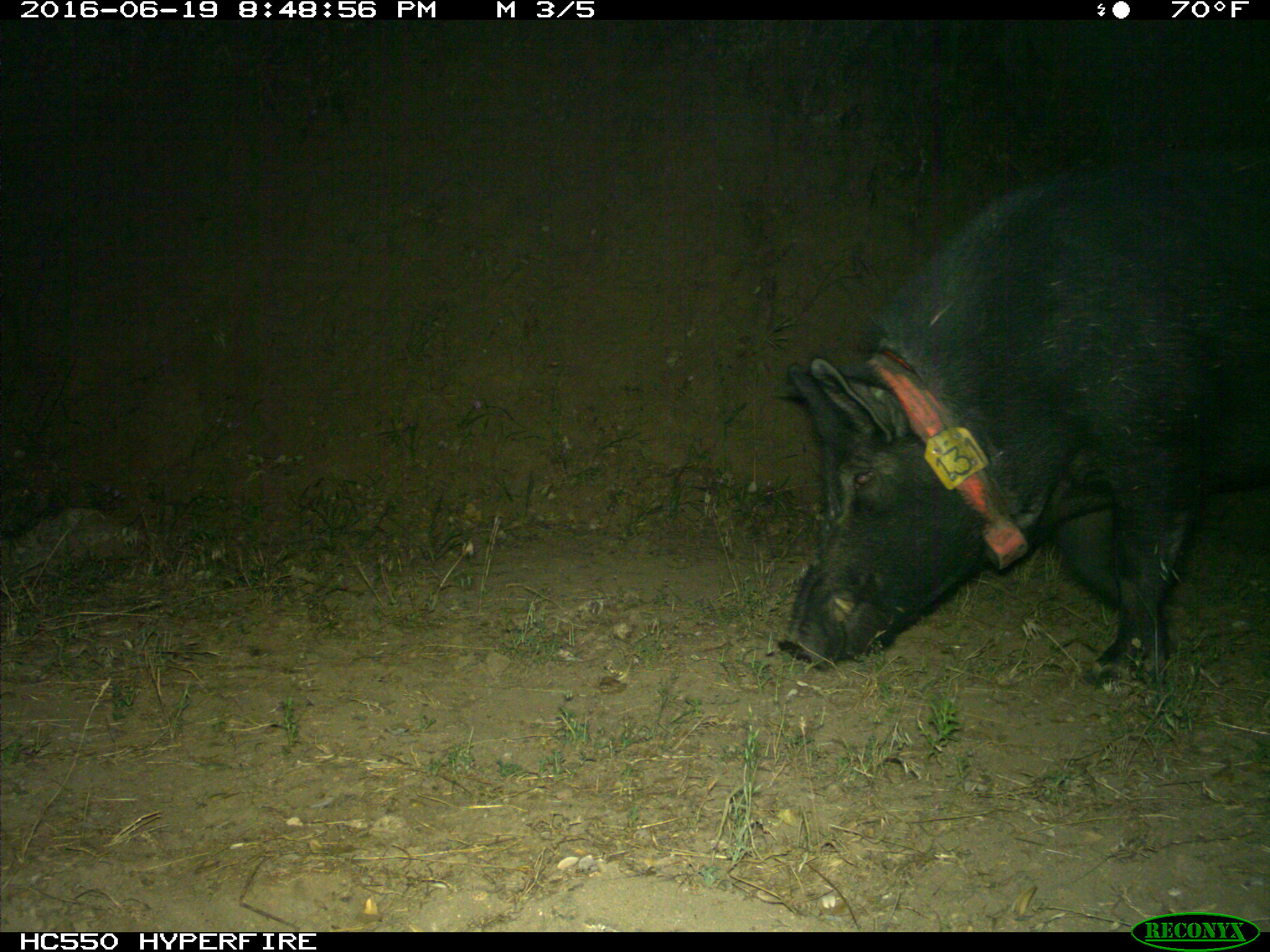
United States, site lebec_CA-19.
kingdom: Animalia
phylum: Chordata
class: Mammalia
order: Artiodactyla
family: Suidae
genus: Sus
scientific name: Sus scrofa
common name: wild boar